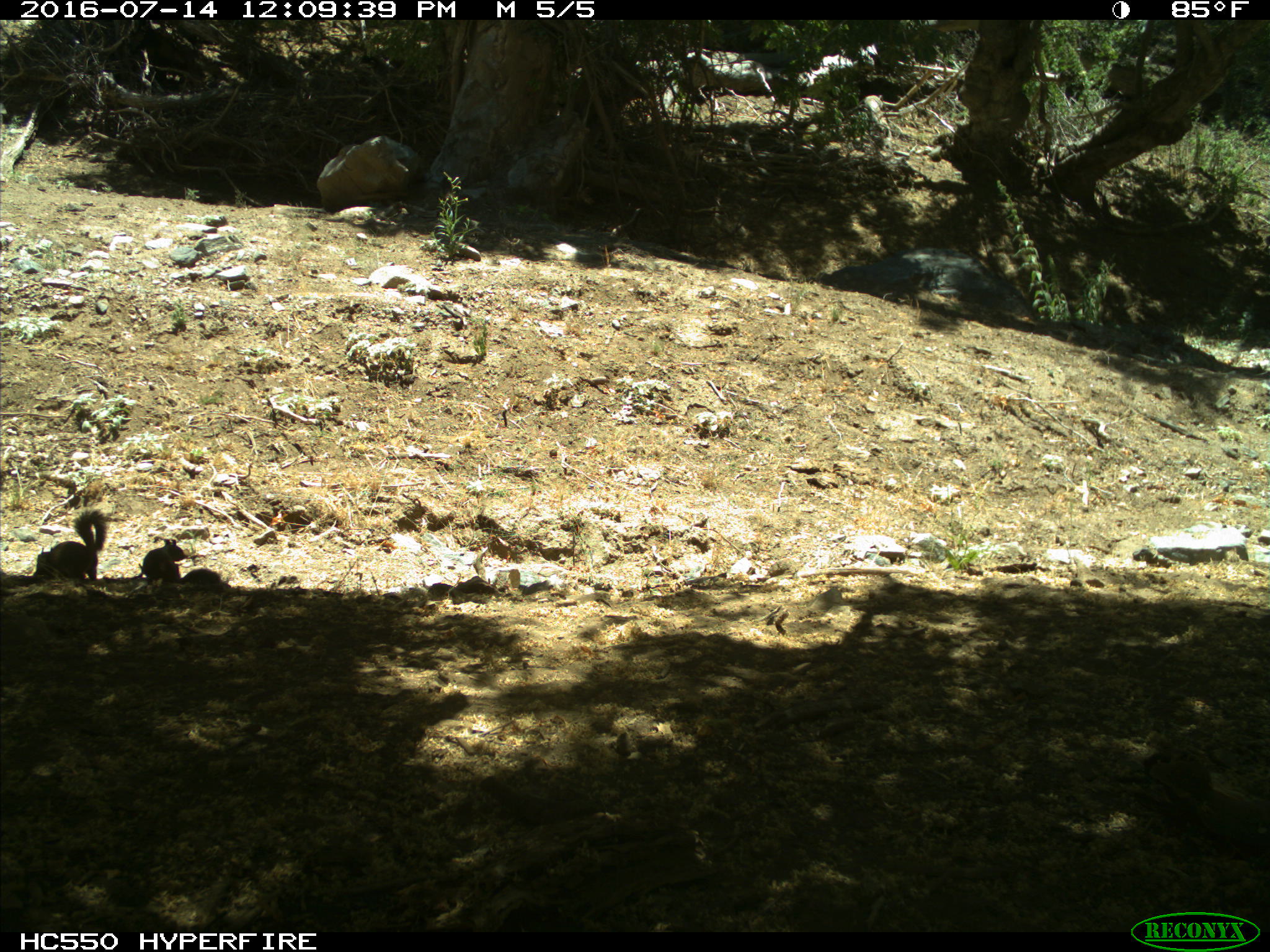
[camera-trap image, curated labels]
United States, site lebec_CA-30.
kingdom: Animalia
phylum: Chordata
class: Mammalia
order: Rodentia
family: Sciuridae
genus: Otospermophilus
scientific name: Otospermophilus beecheyi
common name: california ground squirrel